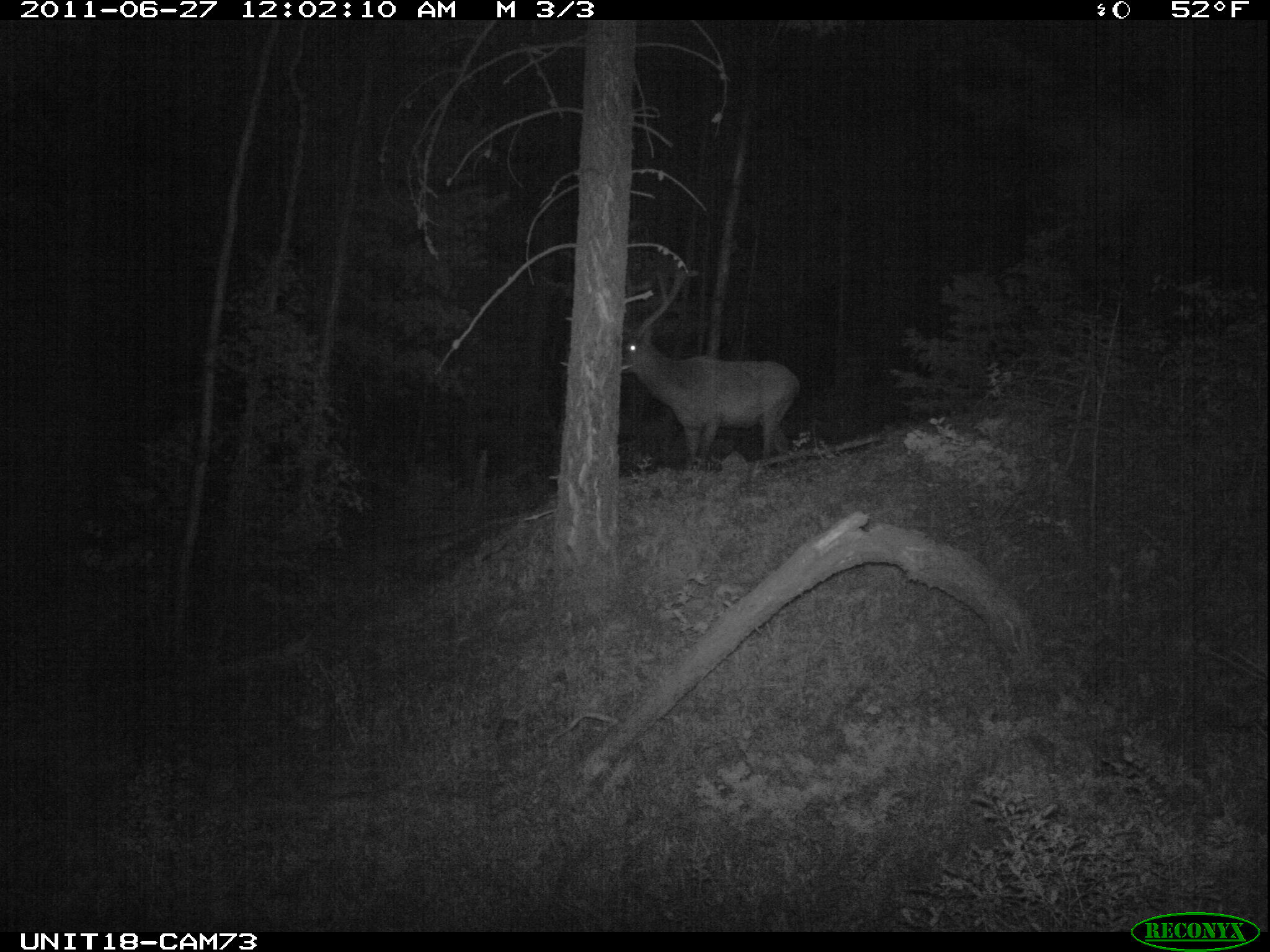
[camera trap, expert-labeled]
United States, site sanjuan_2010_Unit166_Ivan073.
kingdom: Animalia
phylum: Chordata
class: Mammalia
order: Artiodactyla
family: Cervidae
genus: Cervus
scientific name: Cervus elaphus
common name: red deer